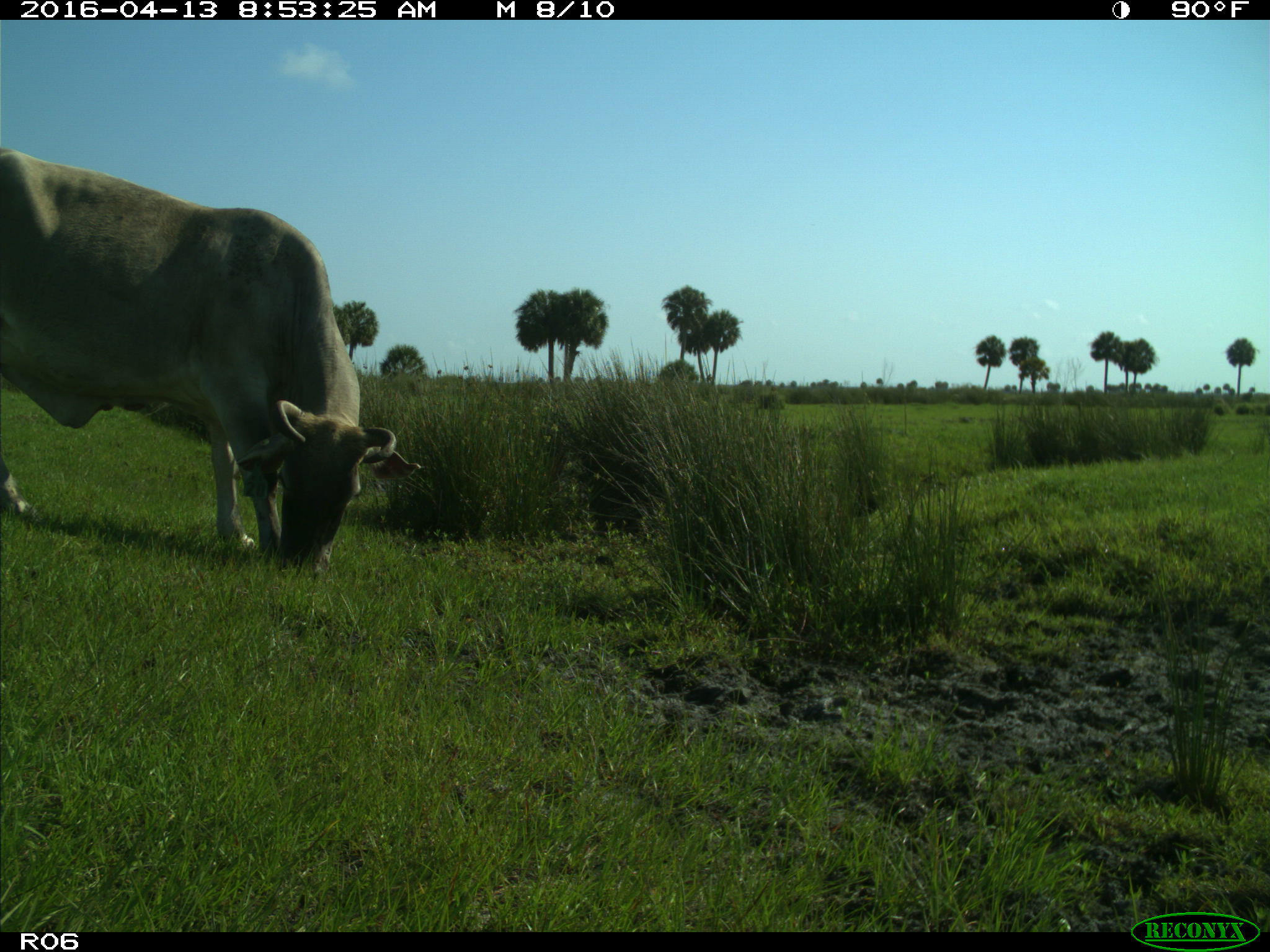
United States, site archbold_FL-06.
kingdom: Animalia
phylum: Chordata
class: Mammalia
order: Artiodactyla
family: Bovidae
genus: Bos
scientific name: Bos taurus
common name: domestic cow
Bos taurus (domestic cow).